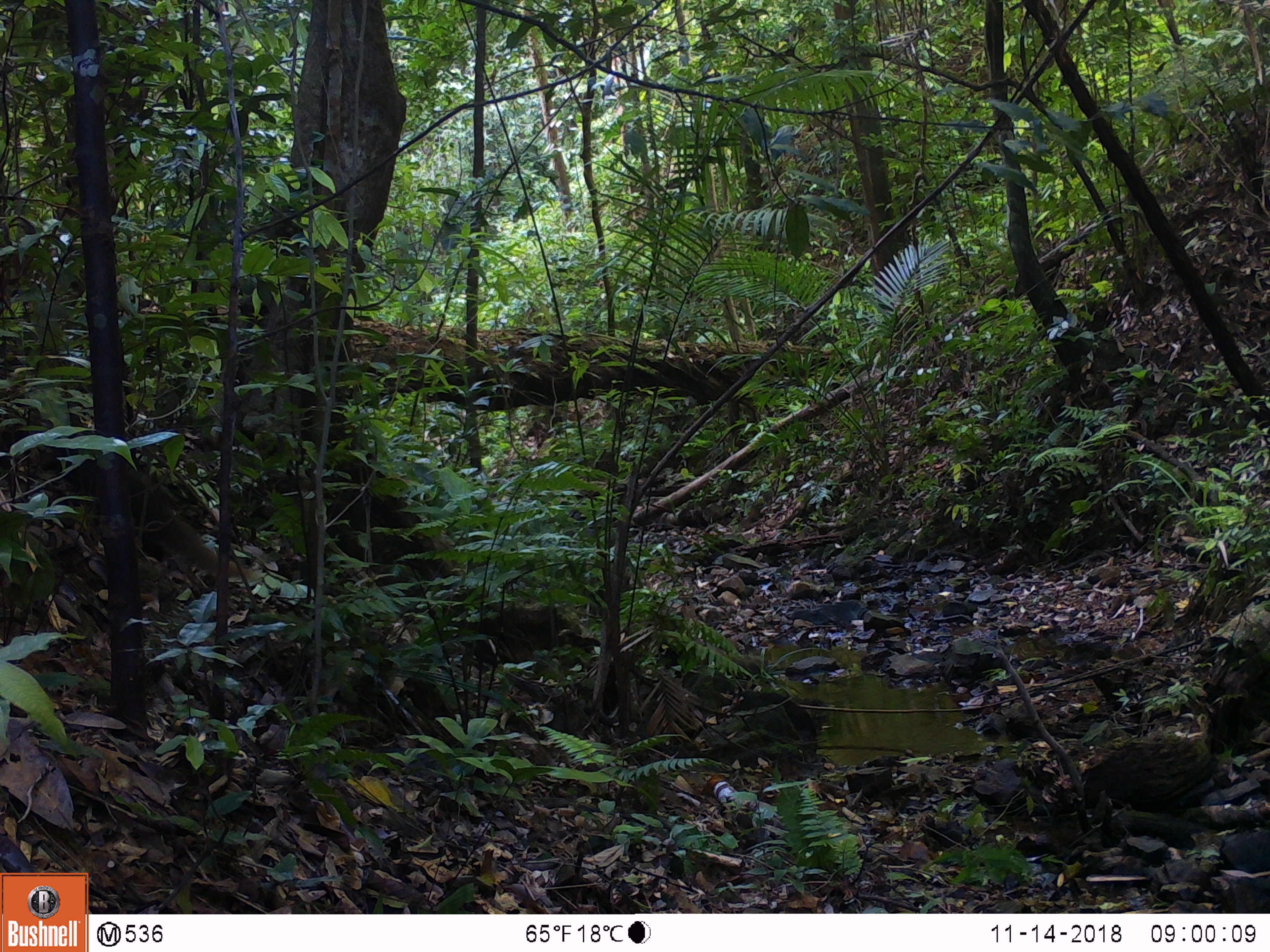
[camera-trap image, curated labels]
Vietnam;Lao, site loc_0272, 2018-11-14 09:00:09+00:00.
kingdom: Animalia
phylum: Chordata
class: Mammalia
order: Primates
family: Cercopithecidae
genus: Macaca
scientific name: Macaca arctoides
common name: stump-tailed macaque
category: stump tailed macaque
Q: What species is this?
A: Stump tailed macaque (stump-tailed macaque) (Macaca arctoides).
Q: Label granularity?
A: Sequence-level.